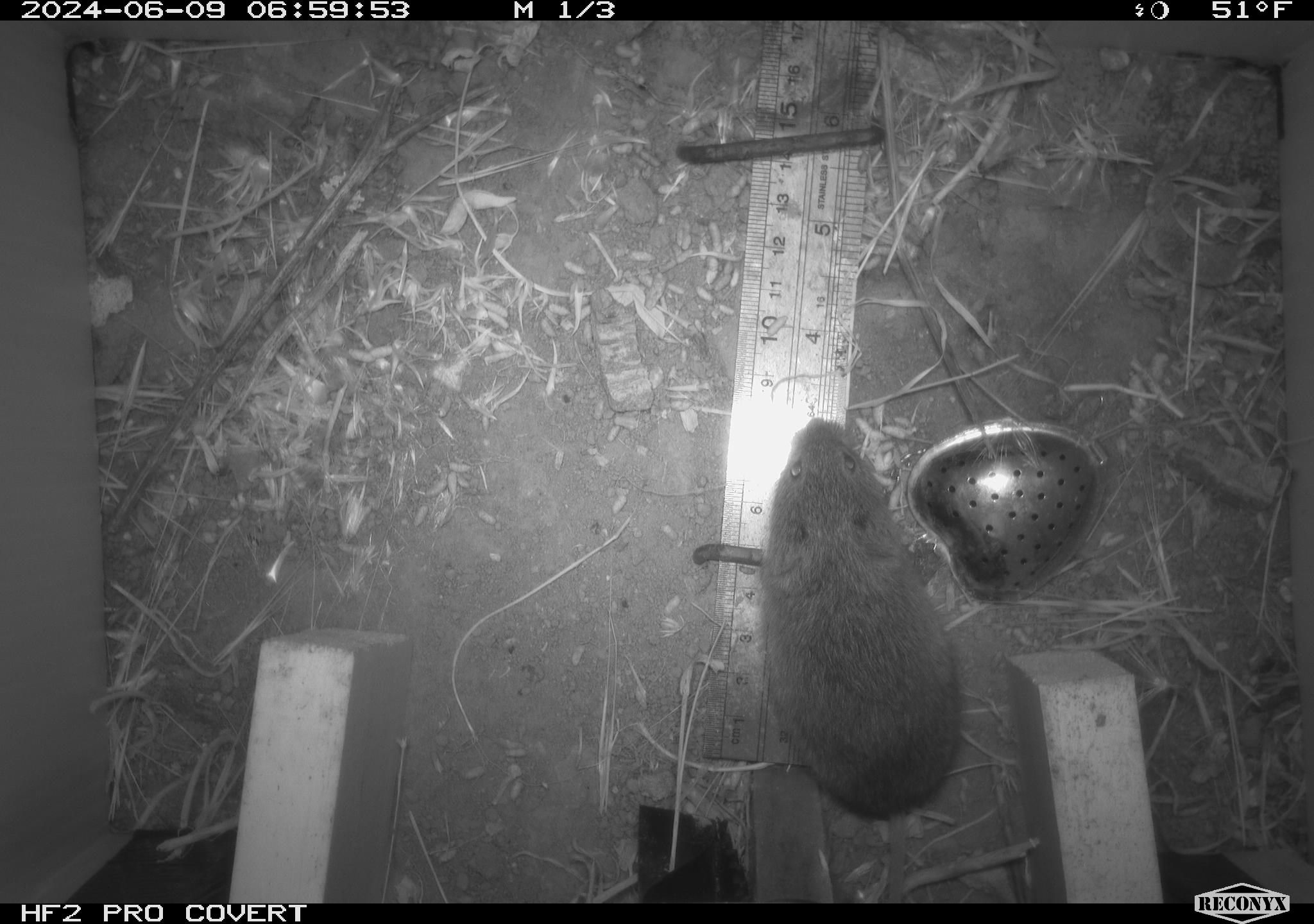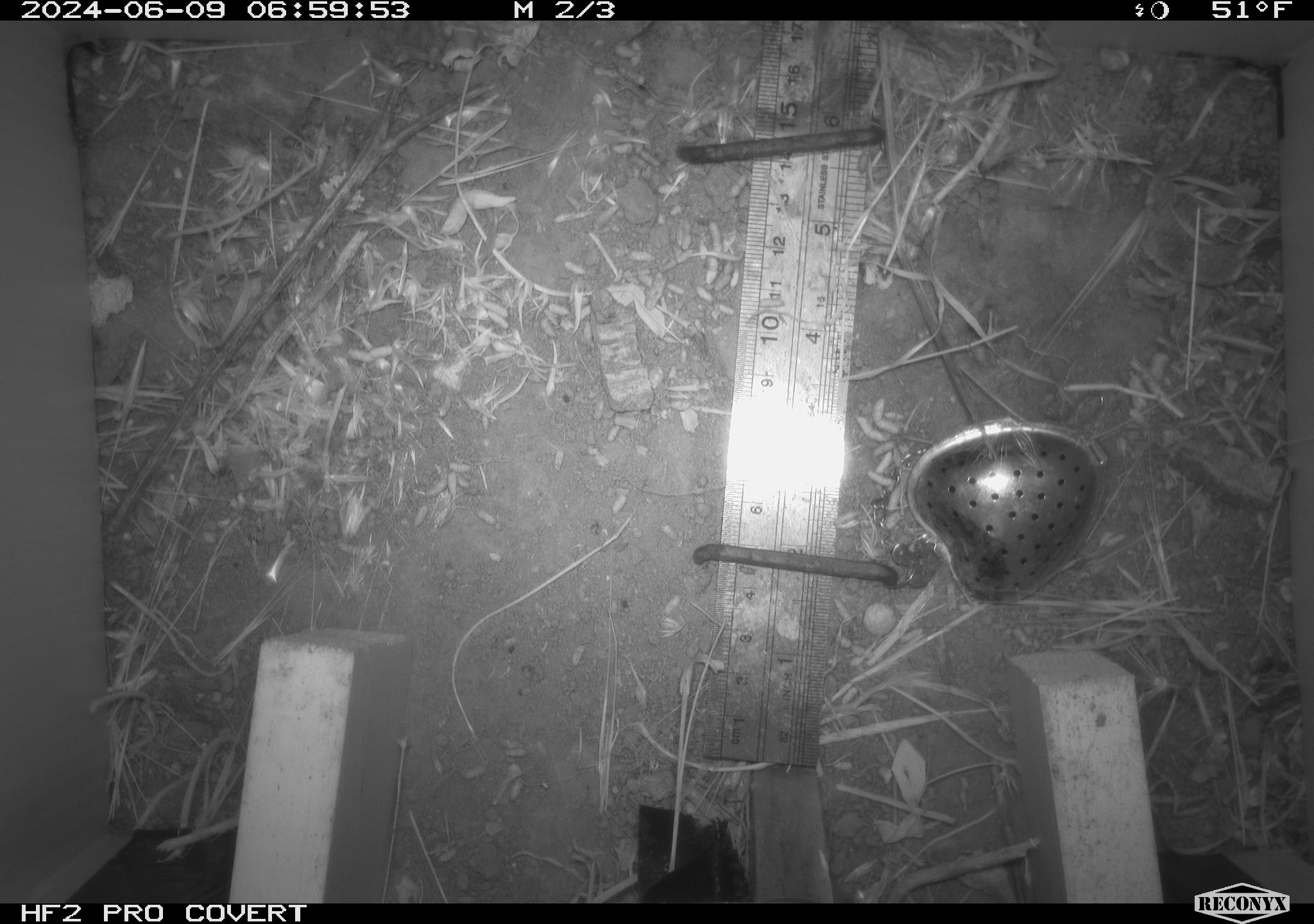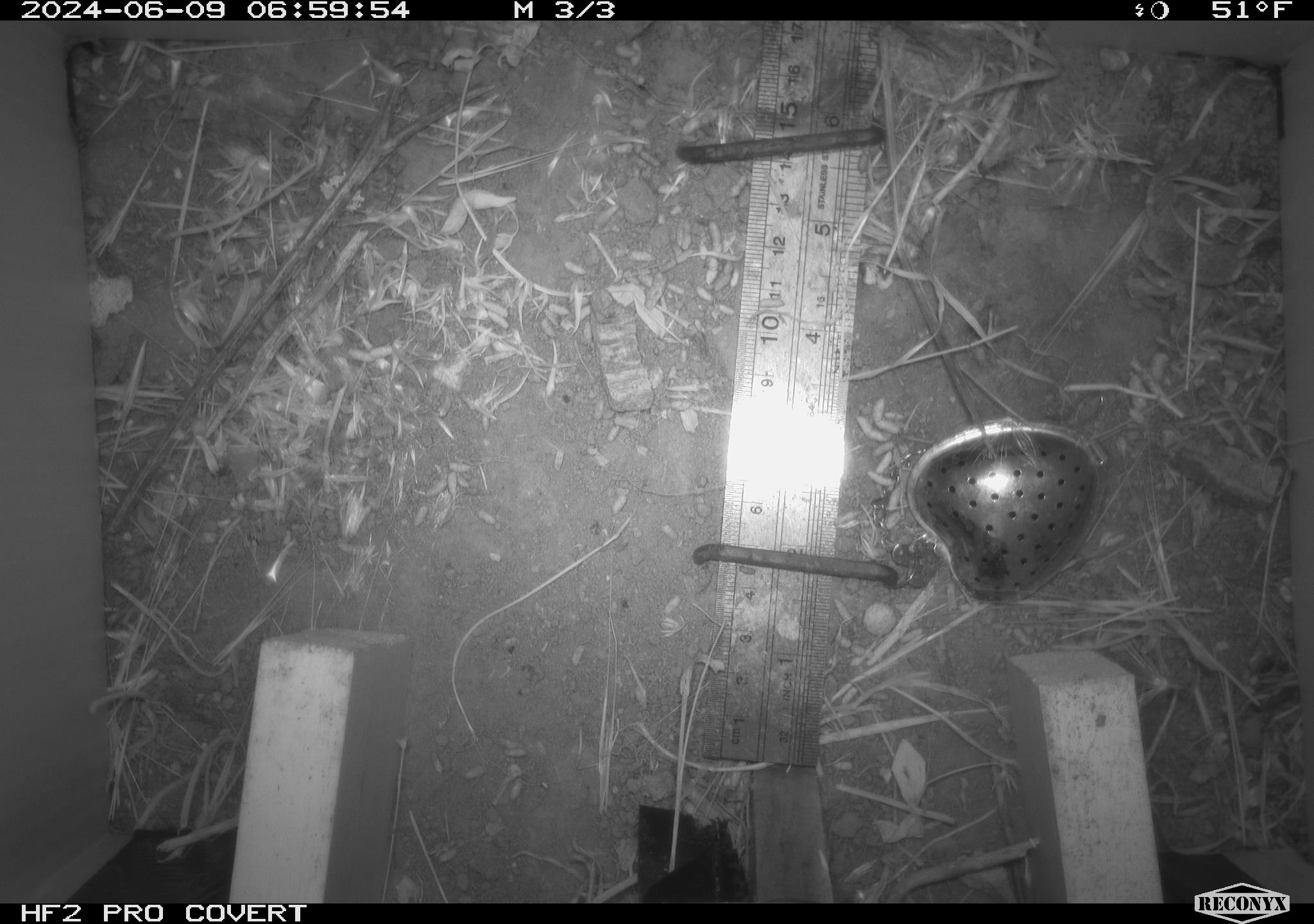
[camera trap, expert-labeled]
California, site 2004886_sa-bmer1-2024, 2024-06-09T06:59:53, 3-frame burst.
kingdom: Animalia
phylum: Chordata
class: Mammalia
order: Rodentia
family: Cricetidae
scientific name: Arvicolinae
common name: voles, lemmings, and muskrats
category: arvicolinae subfamily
Arvicolinae subfamily (voles, lemmings, and muskrats) (Arvicolinae).